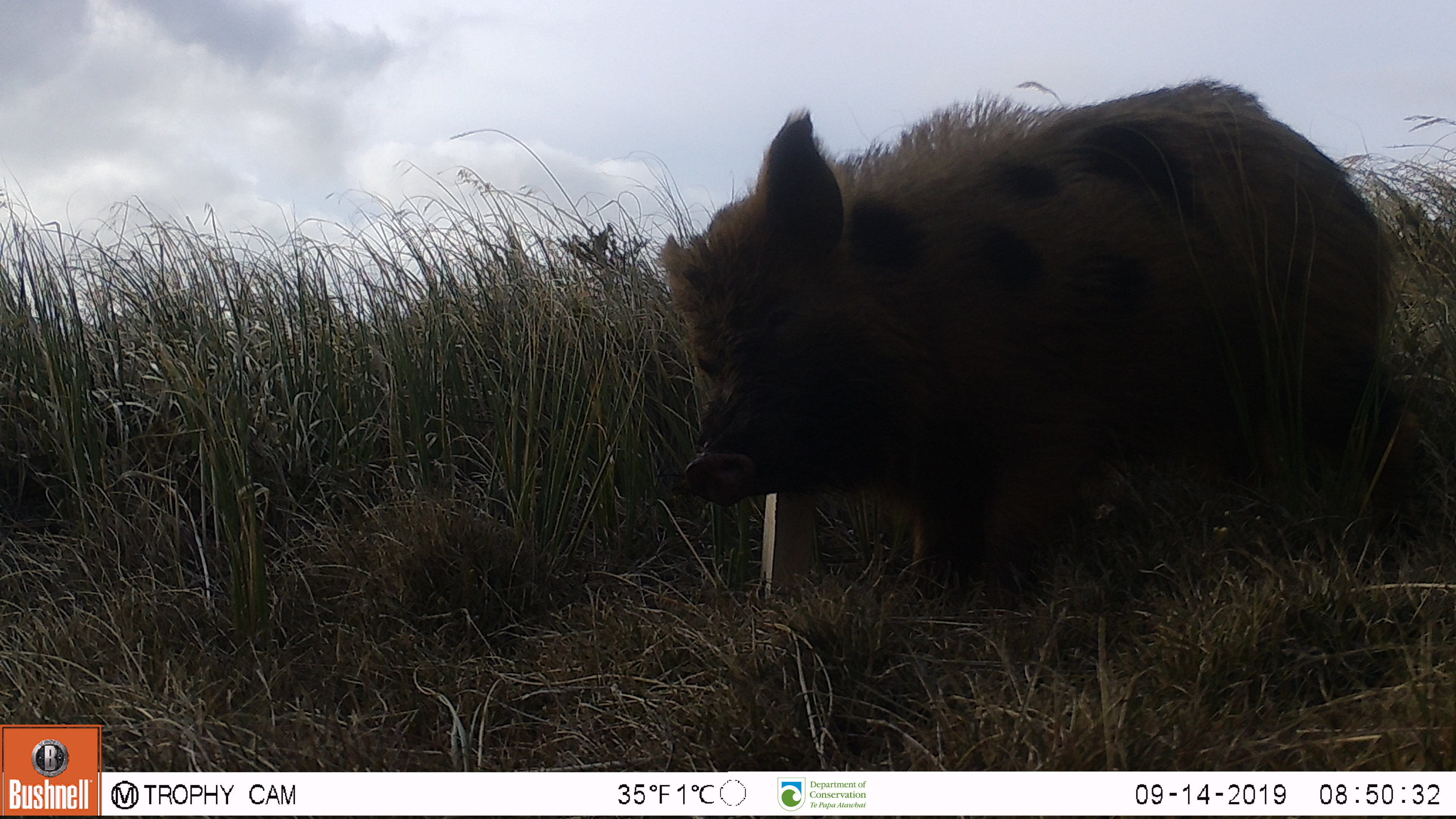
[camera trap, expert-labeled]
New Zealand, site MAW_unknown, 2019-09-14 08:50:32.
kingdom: Animalia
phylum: Chordata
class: Mammalia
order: Artiodactyla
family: Suidae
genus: Sus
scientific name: Sus scrofa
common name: pig